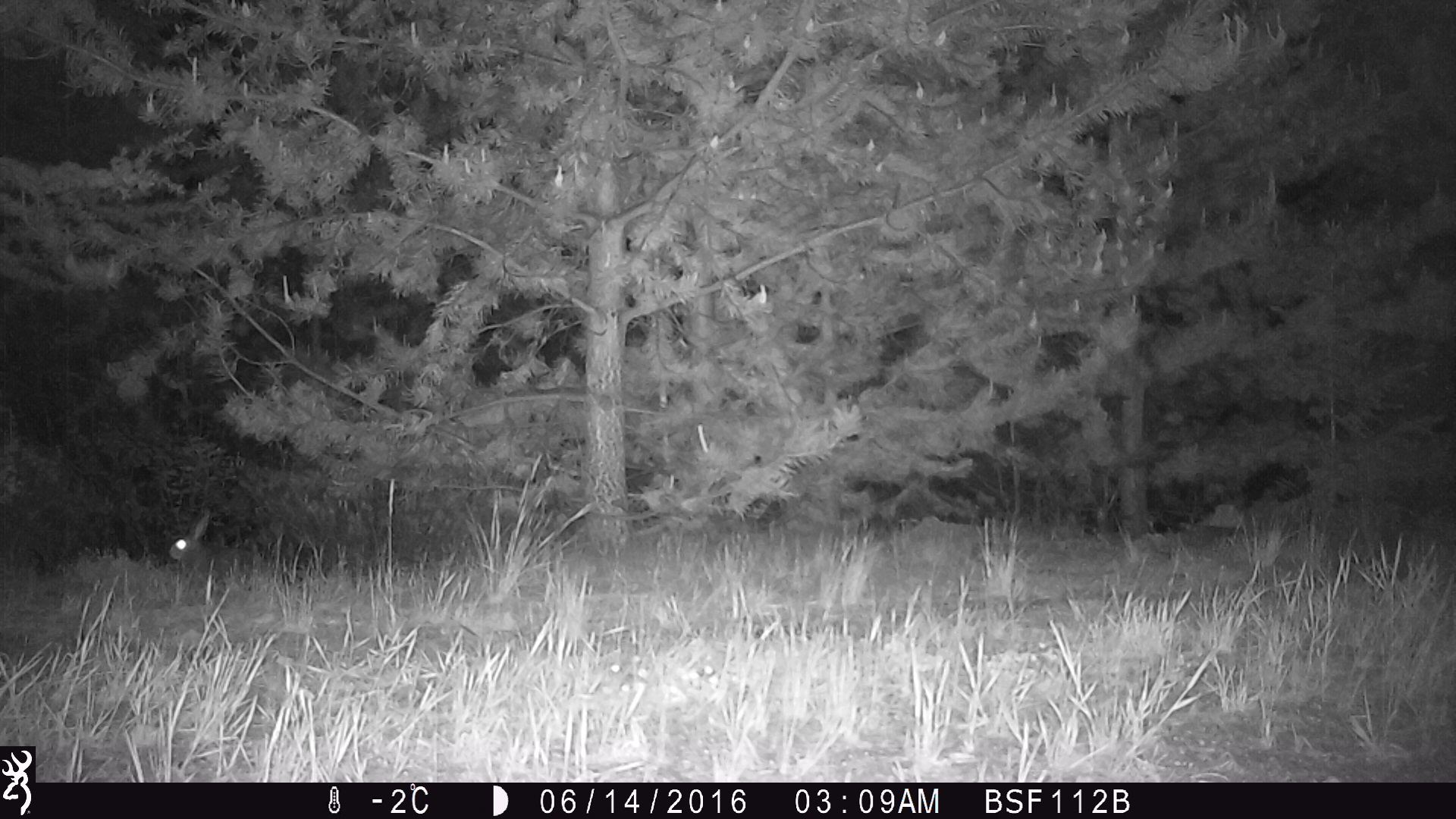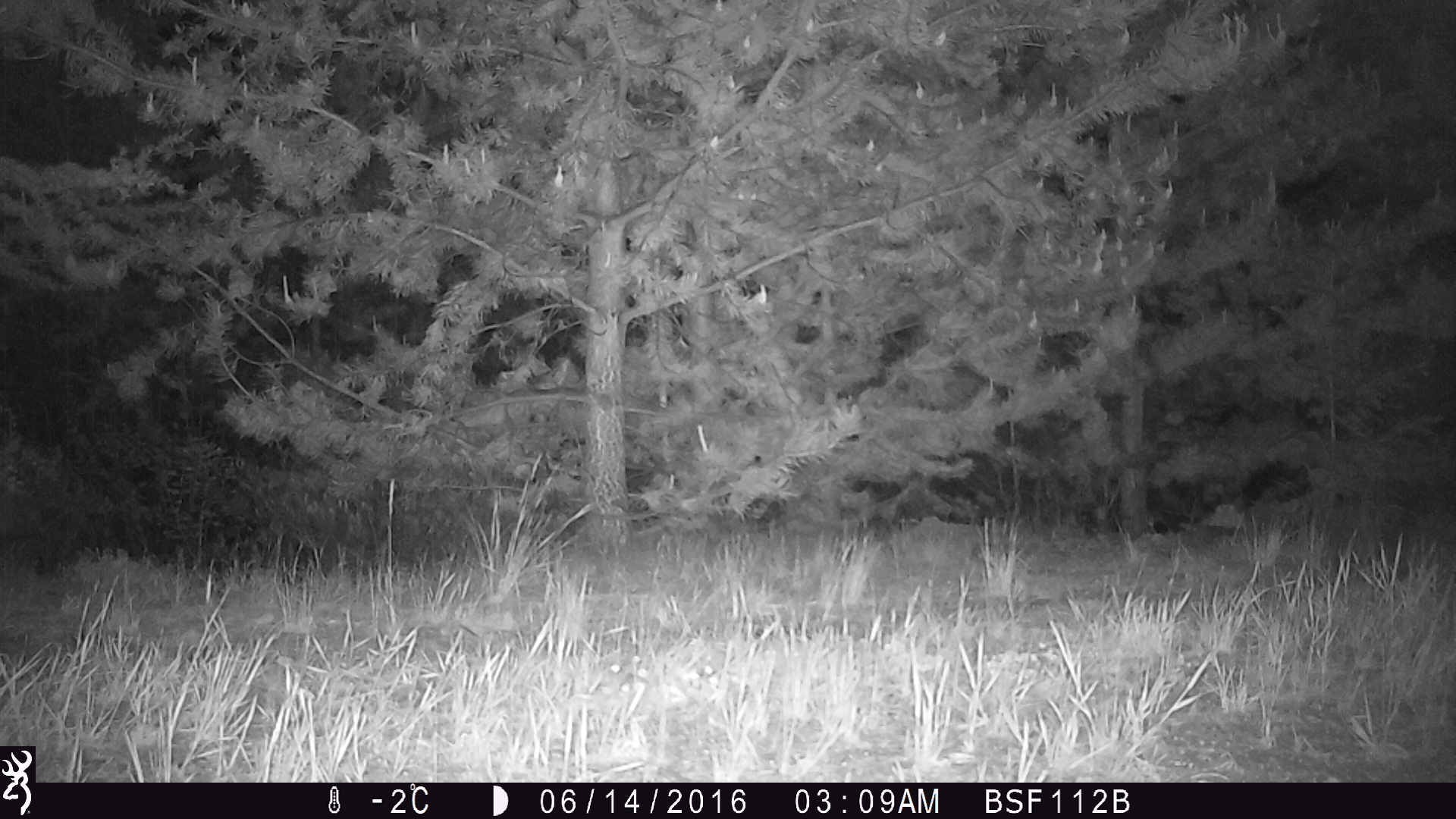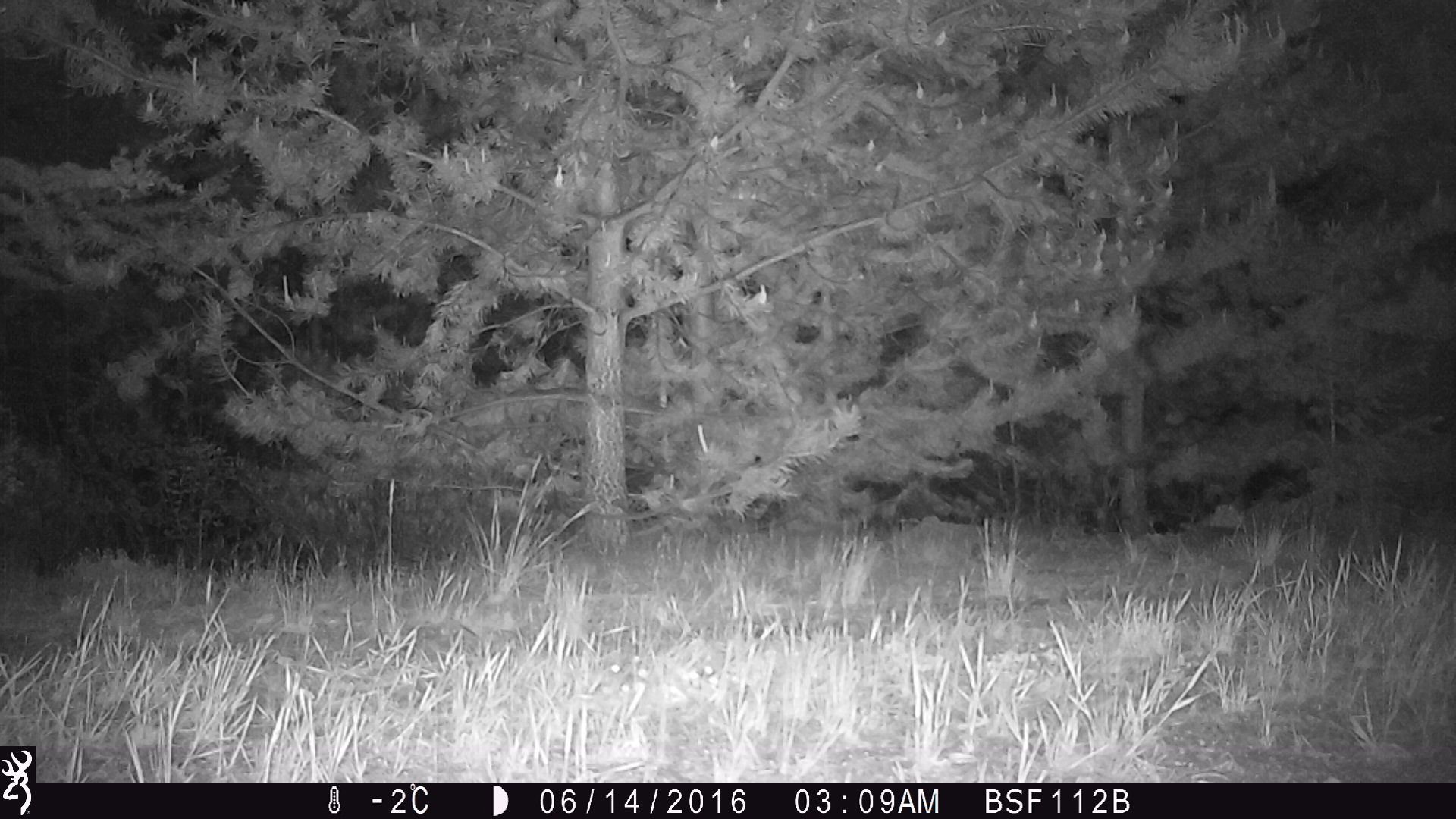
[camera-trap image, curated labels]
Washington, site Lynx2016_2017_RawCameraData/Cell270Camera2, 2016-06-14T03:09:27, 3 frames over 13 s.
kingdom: Animalia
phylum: Chordata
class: Mammalia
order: Lagomorpha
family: Leporidae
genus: Lepus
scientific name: Lepus americanus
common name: snowshoe hare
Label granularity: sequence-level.